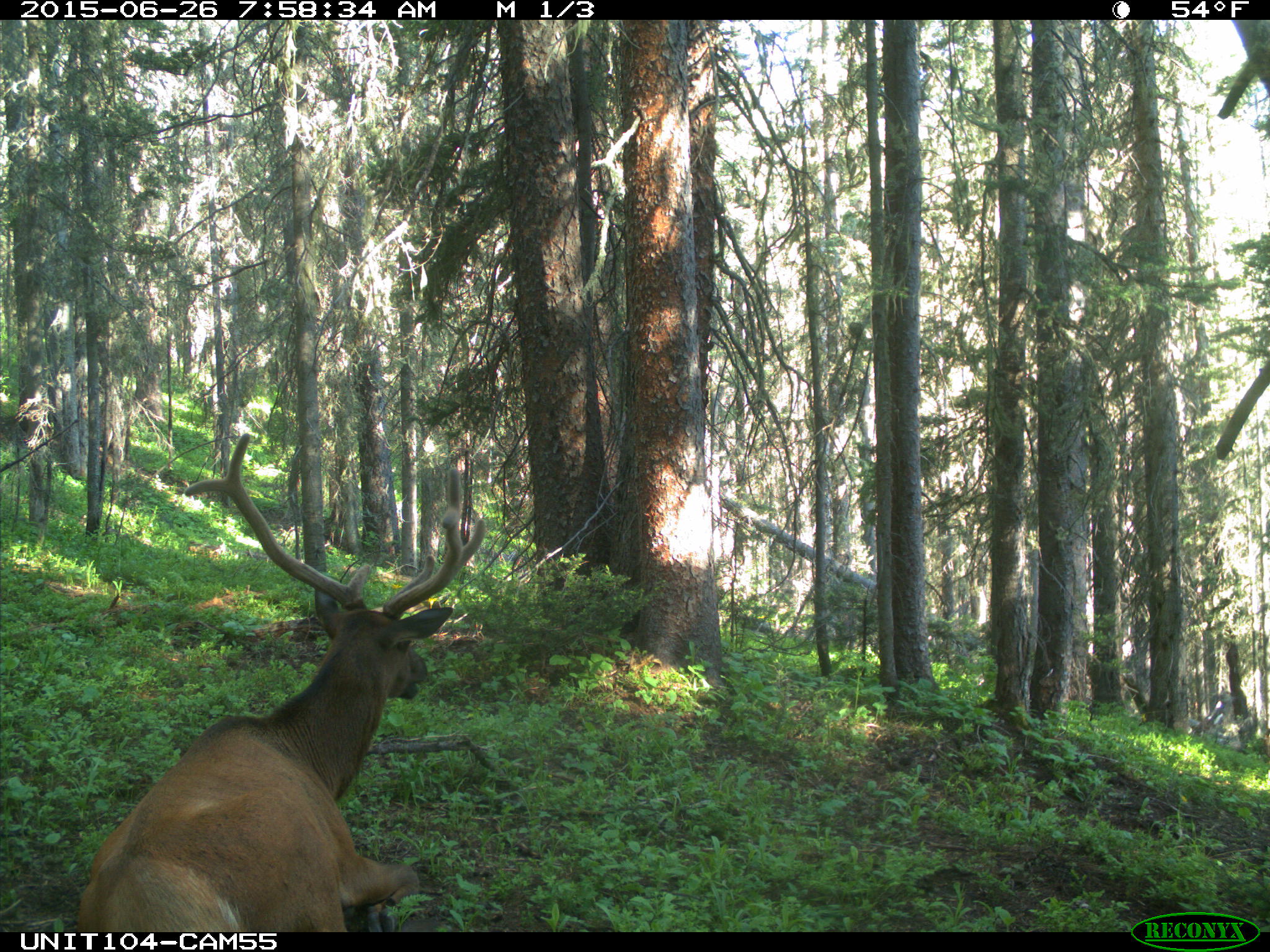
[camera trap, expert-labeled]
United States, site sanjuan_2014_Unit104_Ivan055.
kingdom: Animalia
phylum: Chordata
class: Mammalia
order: Artiodactyla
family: Cervidae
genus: Cervus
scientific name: Cervus elaphus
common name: red deer